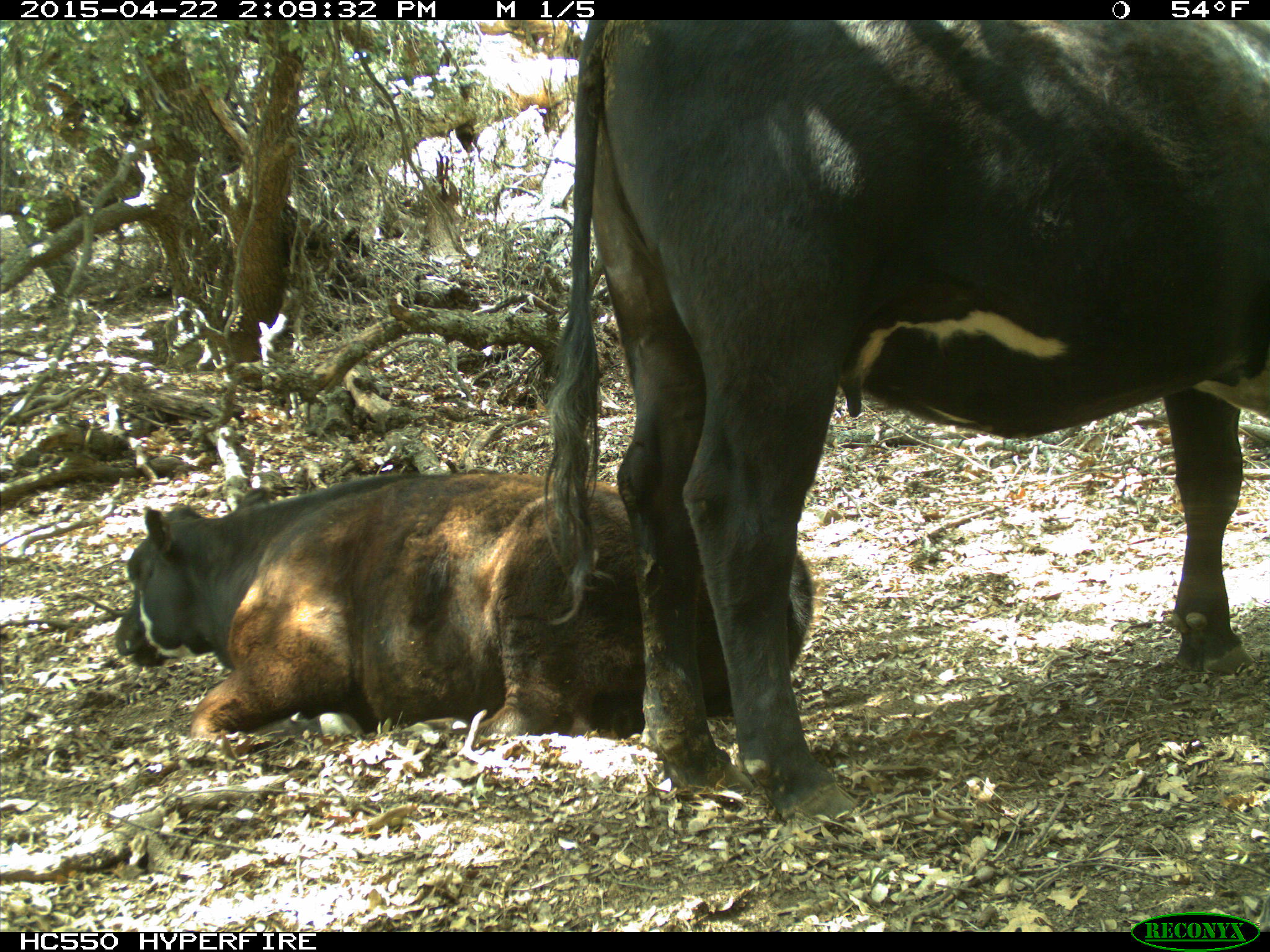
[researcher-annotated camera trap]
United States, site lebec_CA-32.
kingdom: Animalia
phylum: Chordata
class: Mammalia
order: Artiodactyla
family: Bovidae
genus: Bos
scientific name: Bos taurus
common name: domestic cow